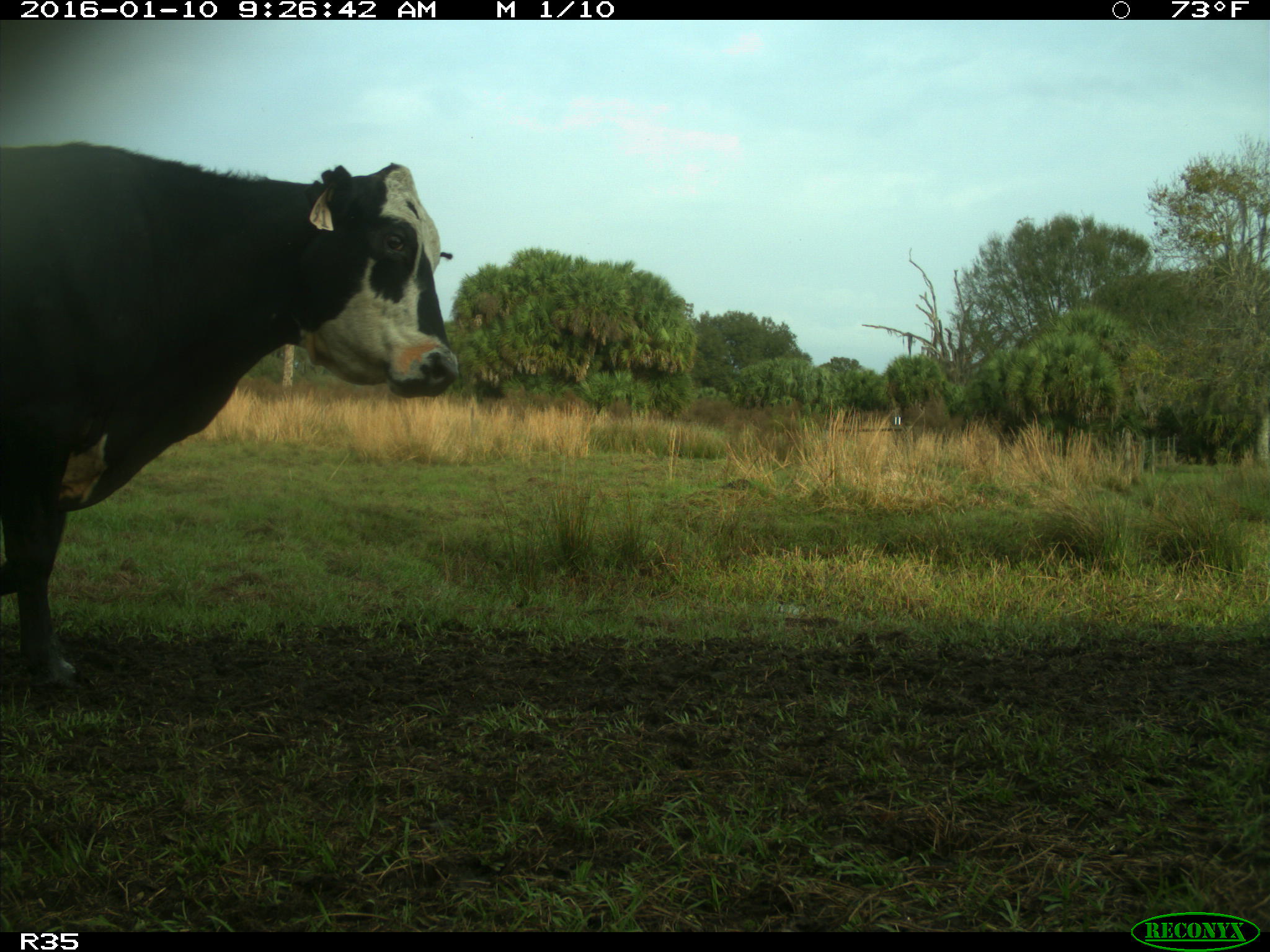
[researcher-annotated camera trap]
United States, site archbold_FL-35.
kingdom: Animalia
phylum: Chordata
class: Mammalia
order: Artiodactyla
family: Bovidae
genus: Bos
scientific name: Bos taurus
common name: domestic cow